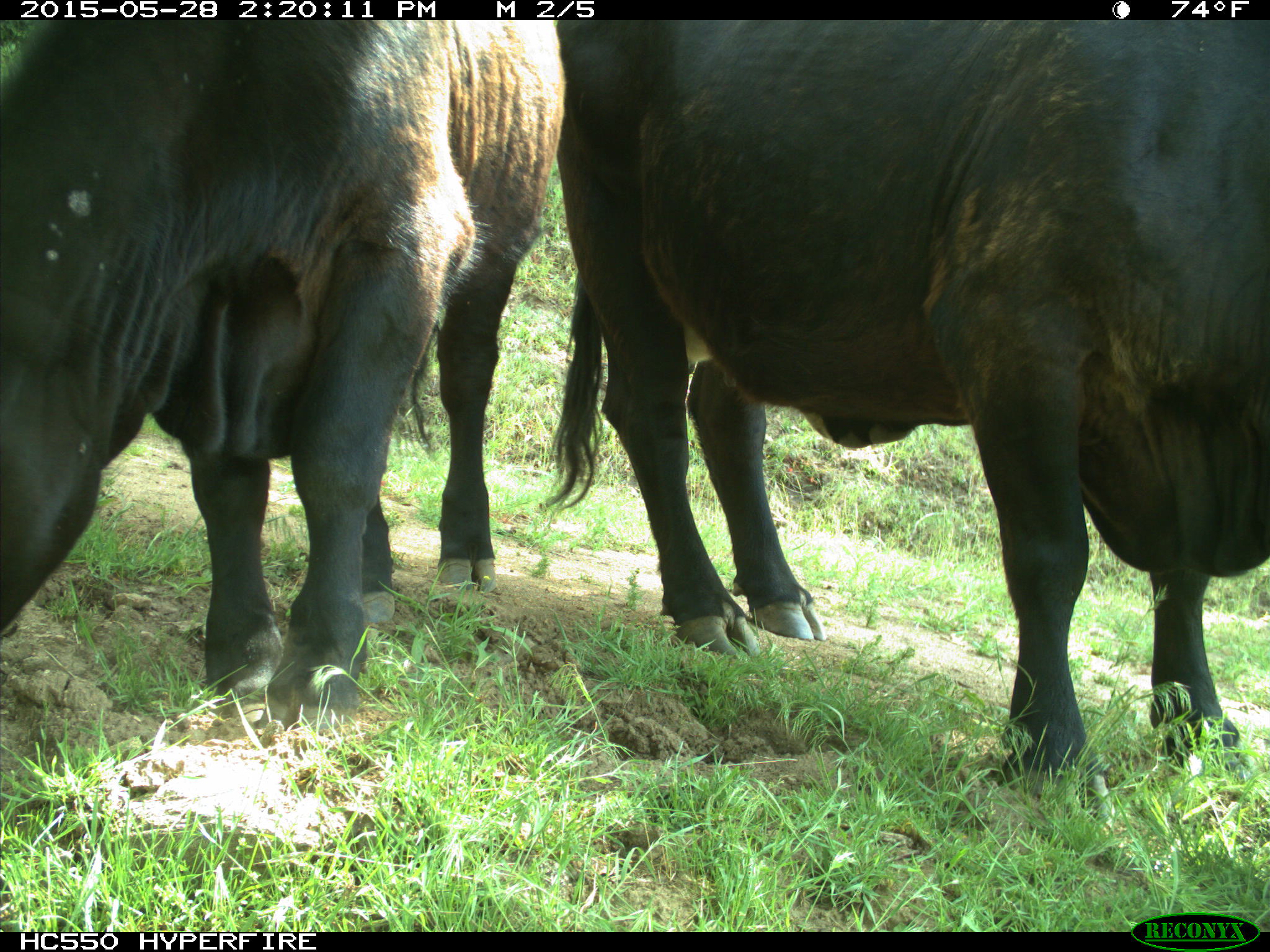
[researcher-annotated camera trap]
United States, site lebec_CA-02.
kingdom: Animalia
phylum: Chordata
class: Mammalia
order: Artiodactyla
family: Bovidae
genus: Bos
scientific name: Bos taurus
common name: domestic cow